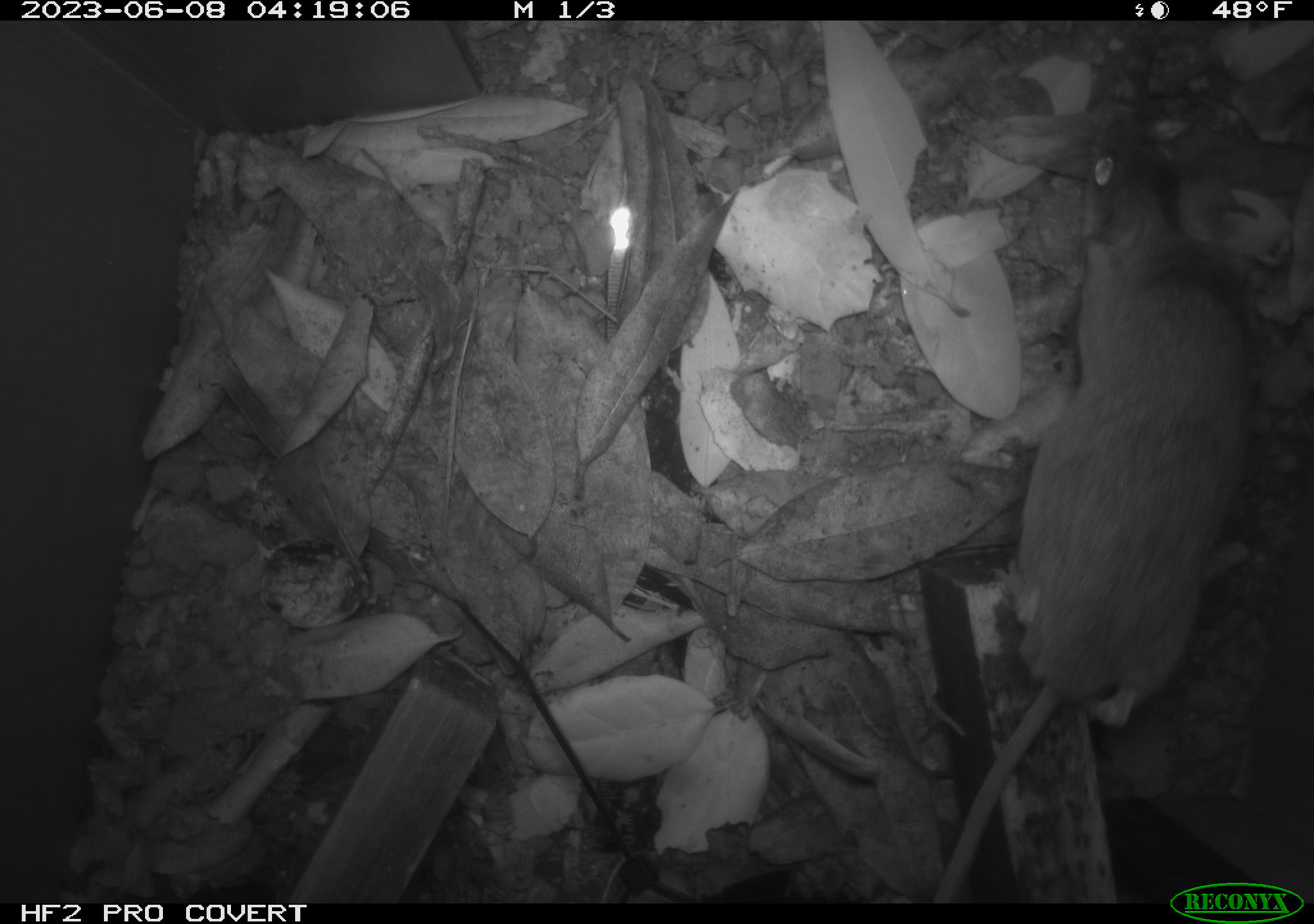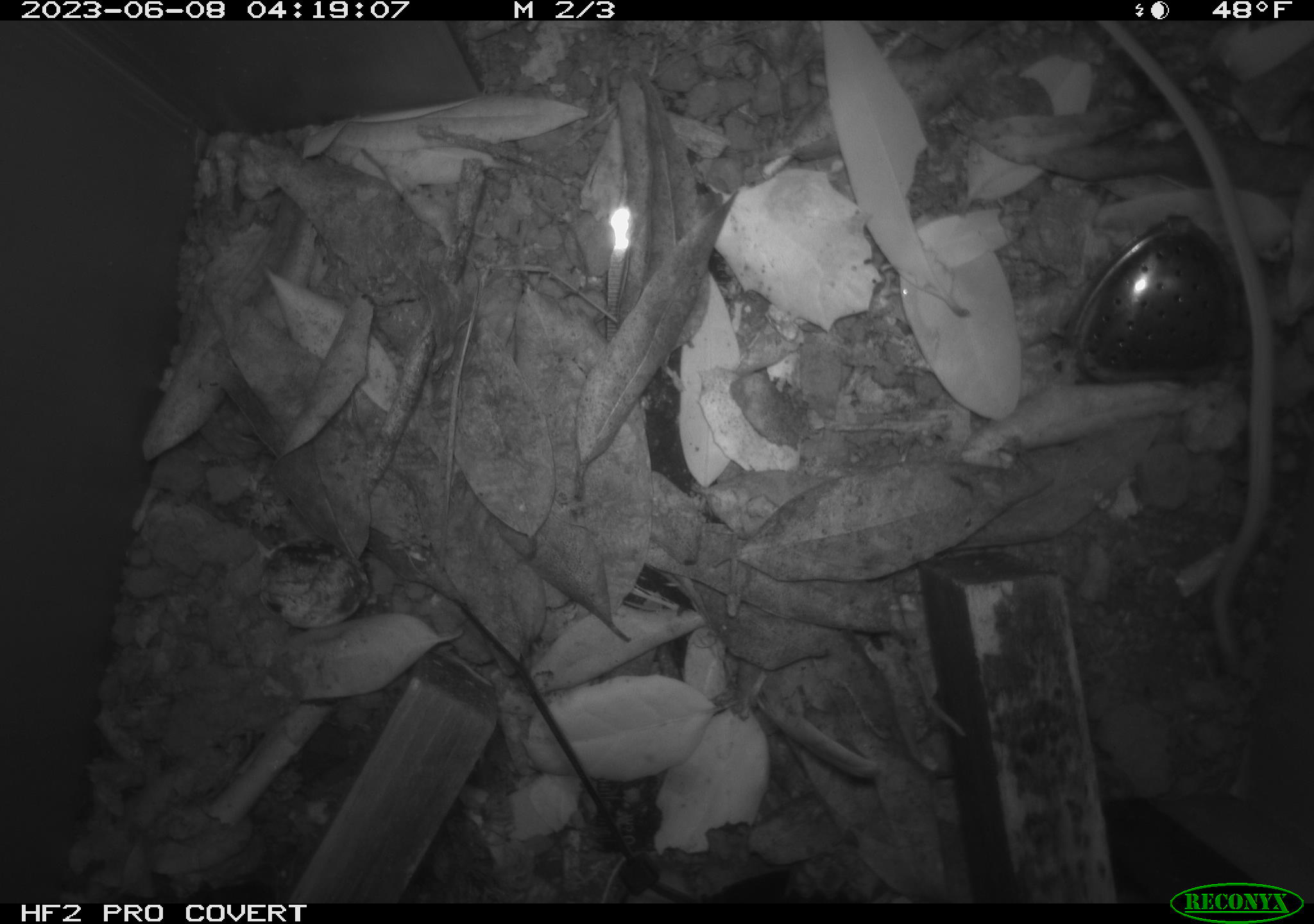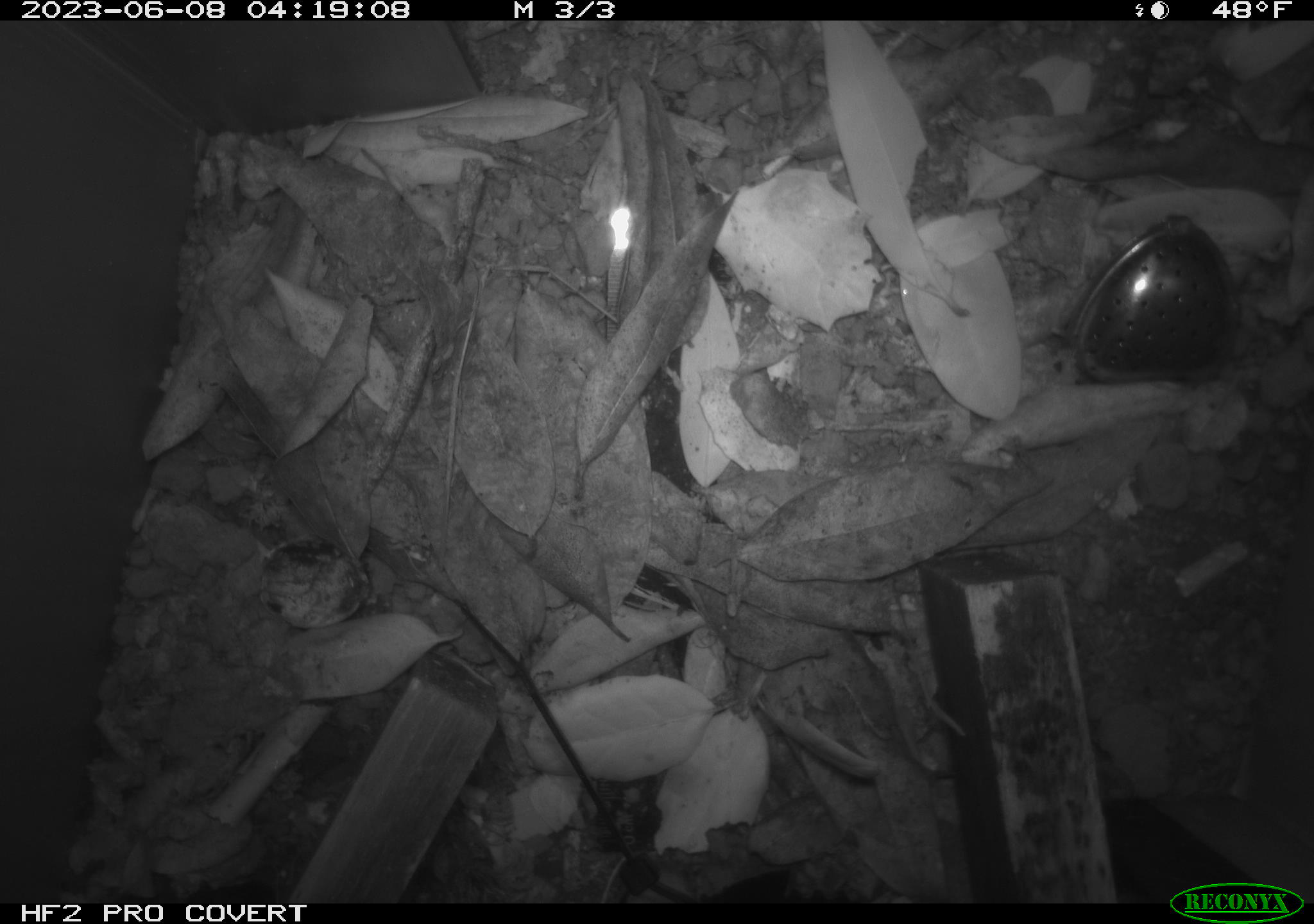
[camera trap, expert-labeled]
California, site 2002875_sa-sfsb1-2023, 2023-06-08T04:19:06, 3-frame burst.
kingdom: Animalia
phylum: Chordata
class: Mammalia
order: Rodentia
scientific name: Rodentia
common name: mouse species